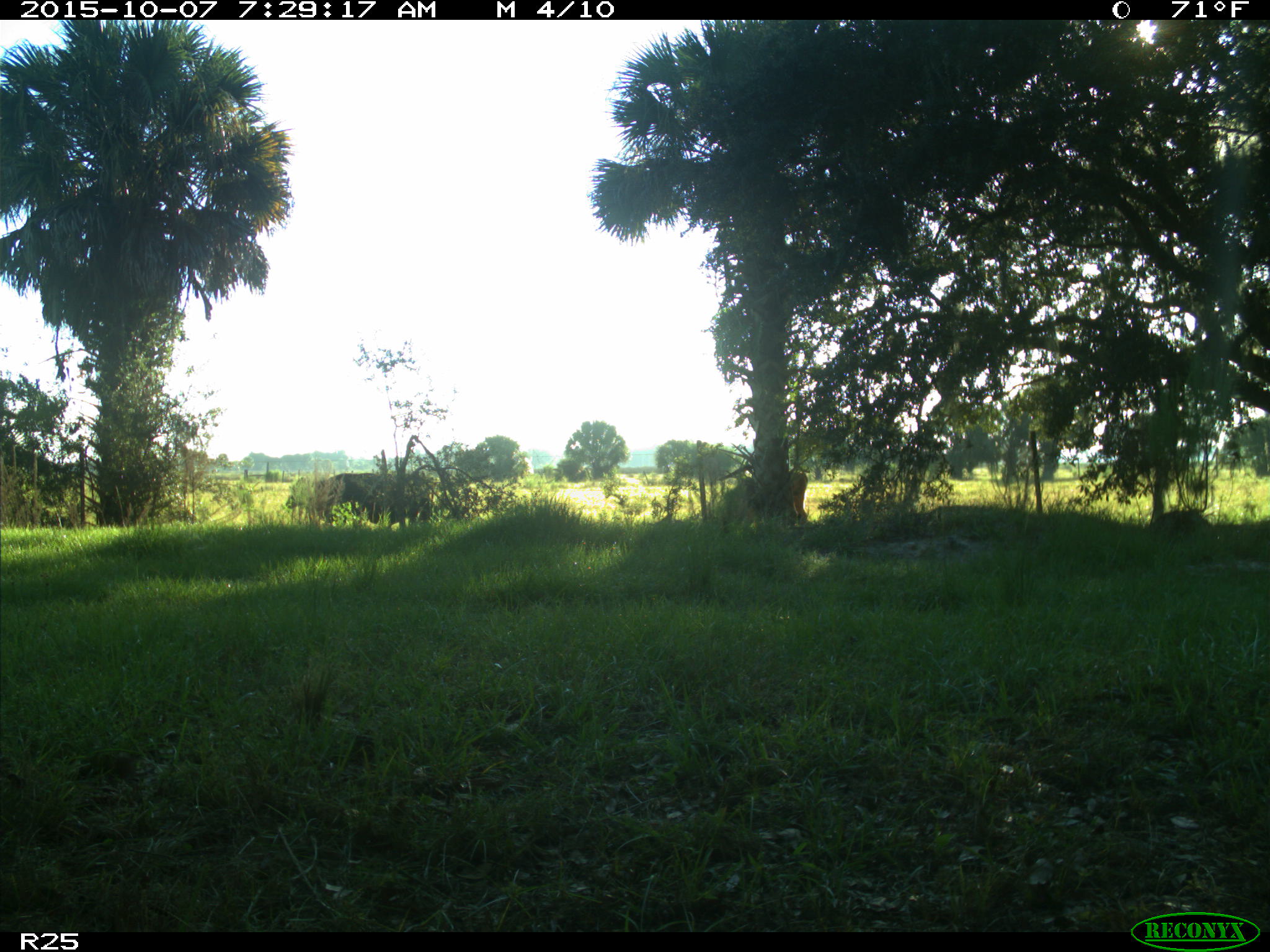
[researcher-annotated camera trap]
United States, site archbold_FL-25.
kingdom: Animalia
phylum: Chordata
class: Mammalia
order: Artiodactyla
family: Bovidae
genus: Bos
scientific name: Bos taurus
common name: domestic cow